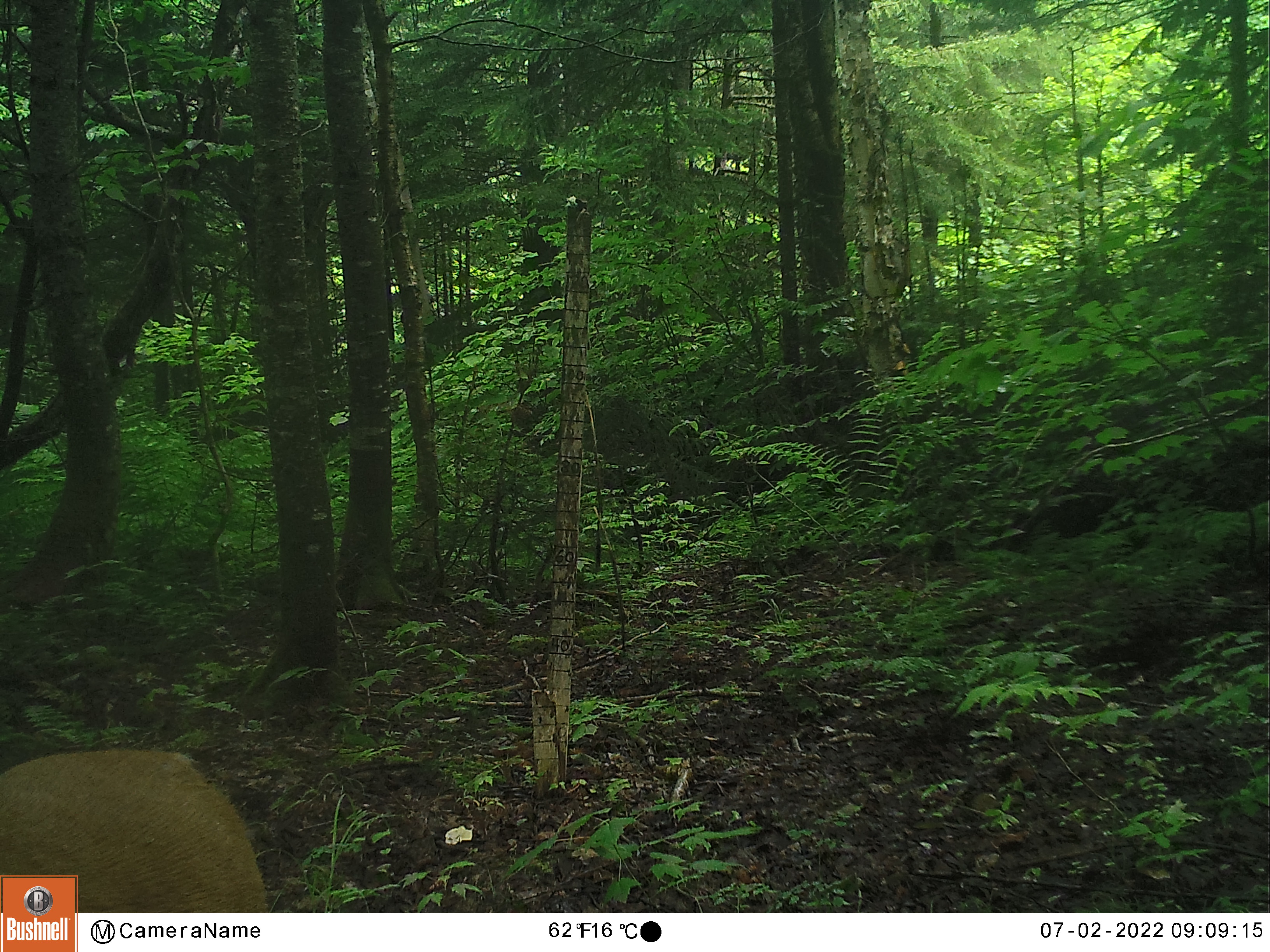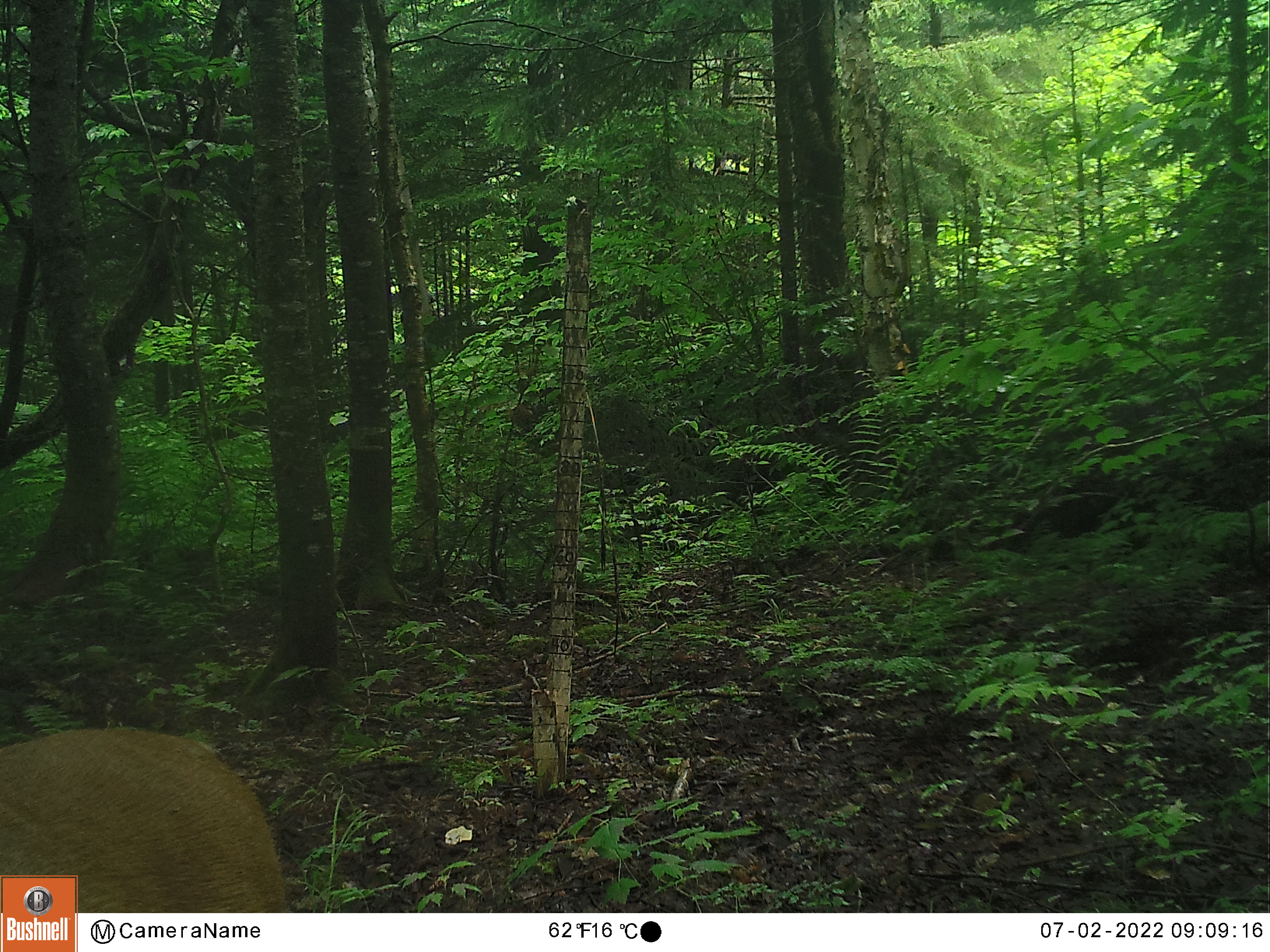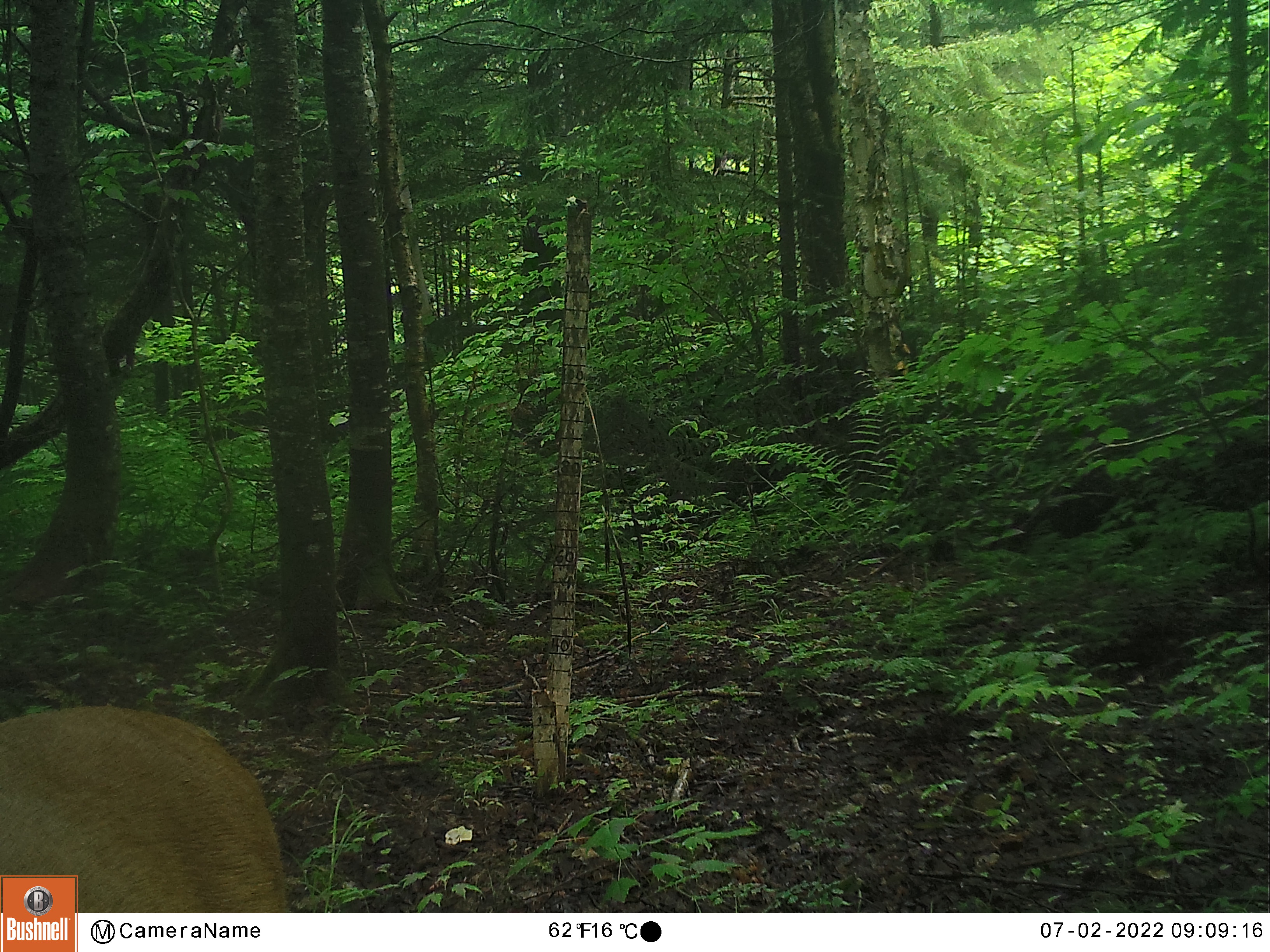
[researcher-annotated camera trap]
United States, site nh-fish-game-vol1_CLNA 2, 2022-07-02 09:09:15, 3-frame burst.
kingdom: Animalia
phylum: Chordata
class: Mammalia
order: Artiodactyla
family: Cervidae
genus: Odocoileus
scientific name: Odocoileus virginianus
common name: white-tailed deer